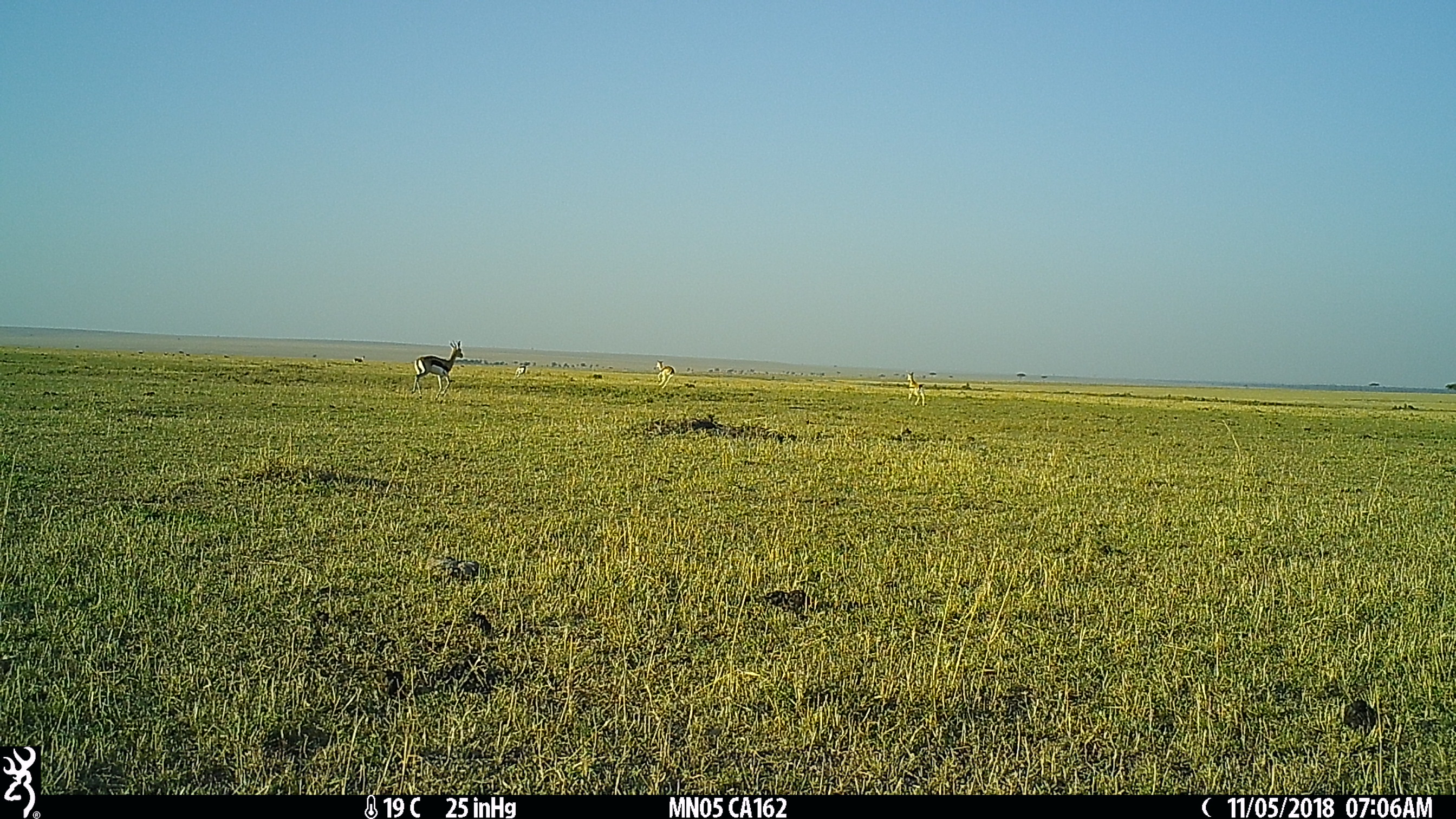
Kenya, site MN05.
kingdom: Animalia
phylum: Chordata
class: Mammalia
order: Artiodactyla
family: Bovidae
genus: Eudorcas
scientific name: Eudorcas thomsonii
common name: thomon's gazelle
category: gazelle thomsons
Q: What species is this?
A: Gazelle thomsons (thomon's gazelle) (Eudorcas thomsonii).